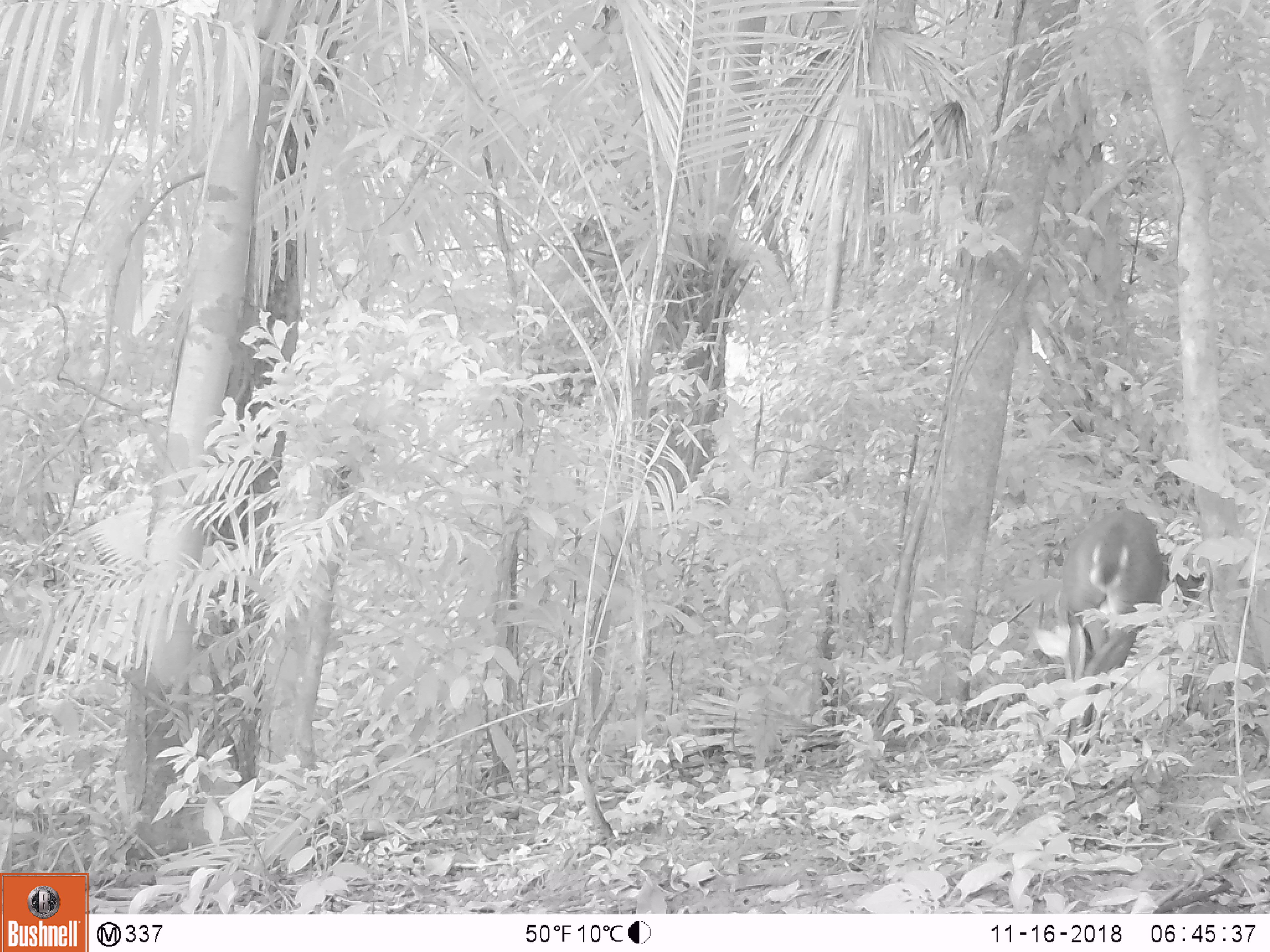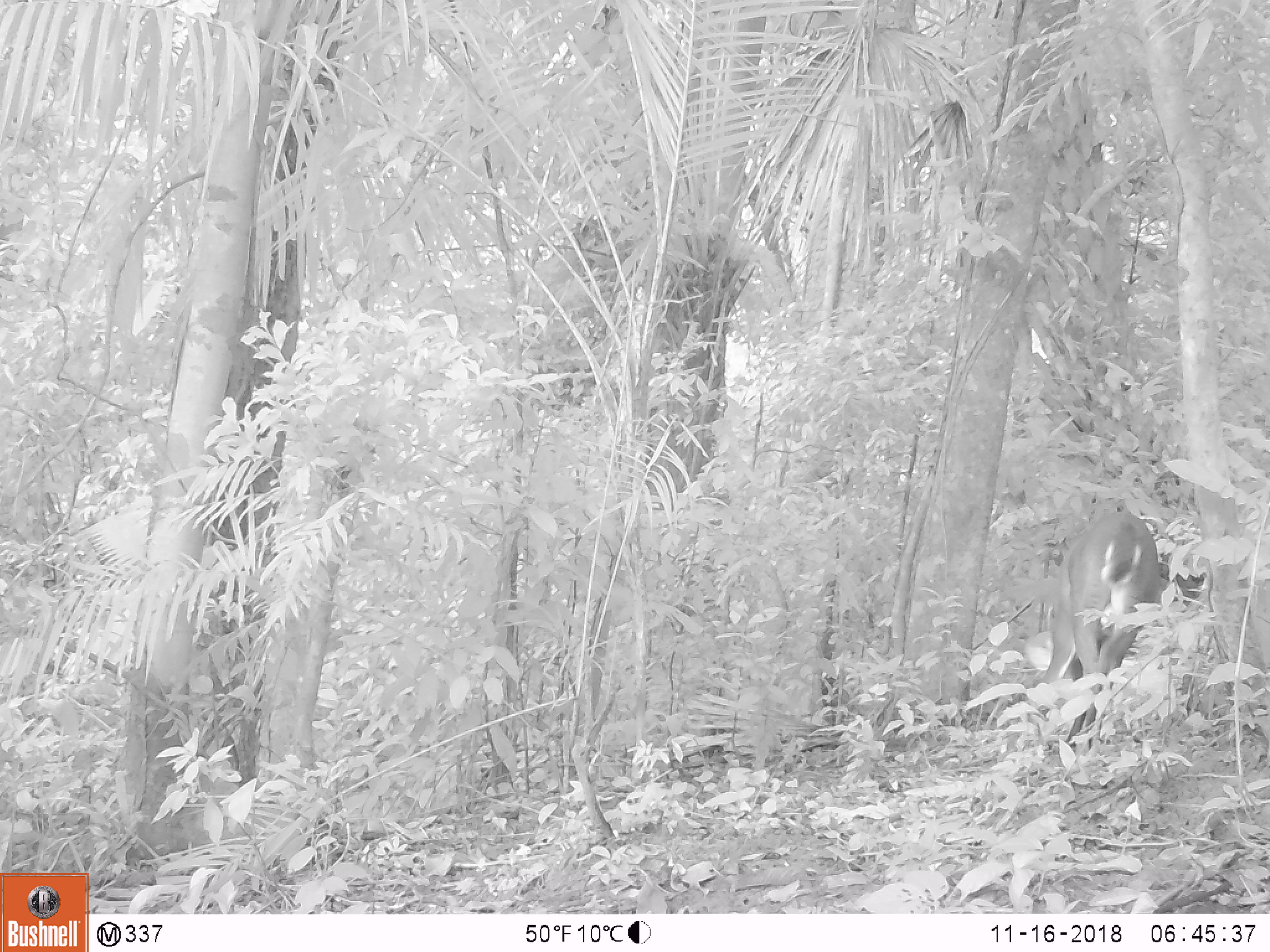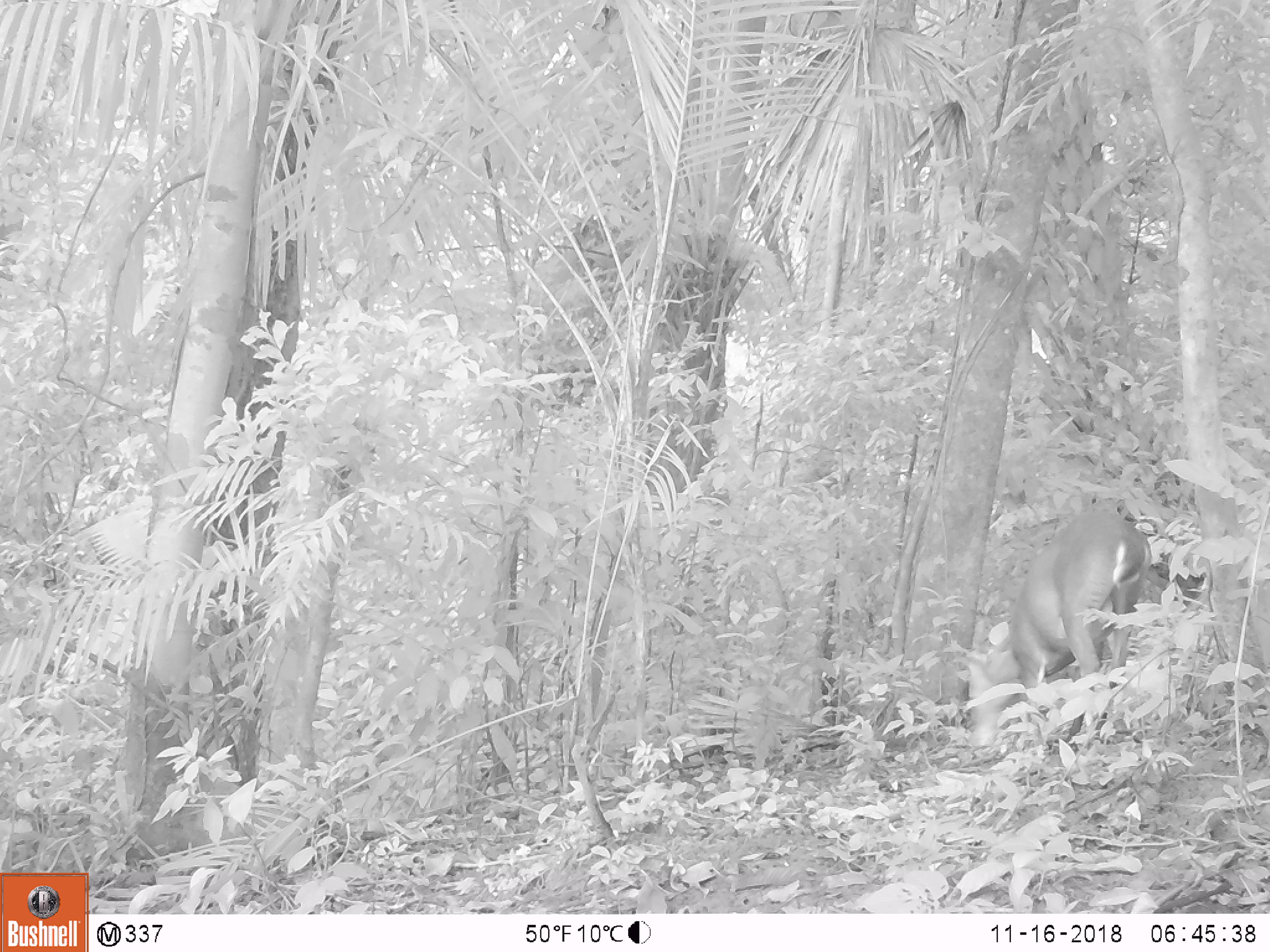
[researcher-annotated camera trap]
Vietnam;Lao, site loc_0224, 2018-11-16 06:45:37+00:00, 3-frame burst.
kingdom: Animalia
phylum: Chordata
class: Mammalia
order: Artiodactyla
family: Cervidae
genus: Muntiacus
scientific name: Muntiacus vuquangensis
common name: large-antlered muntjac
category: large antlered muntjac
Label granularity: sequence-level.